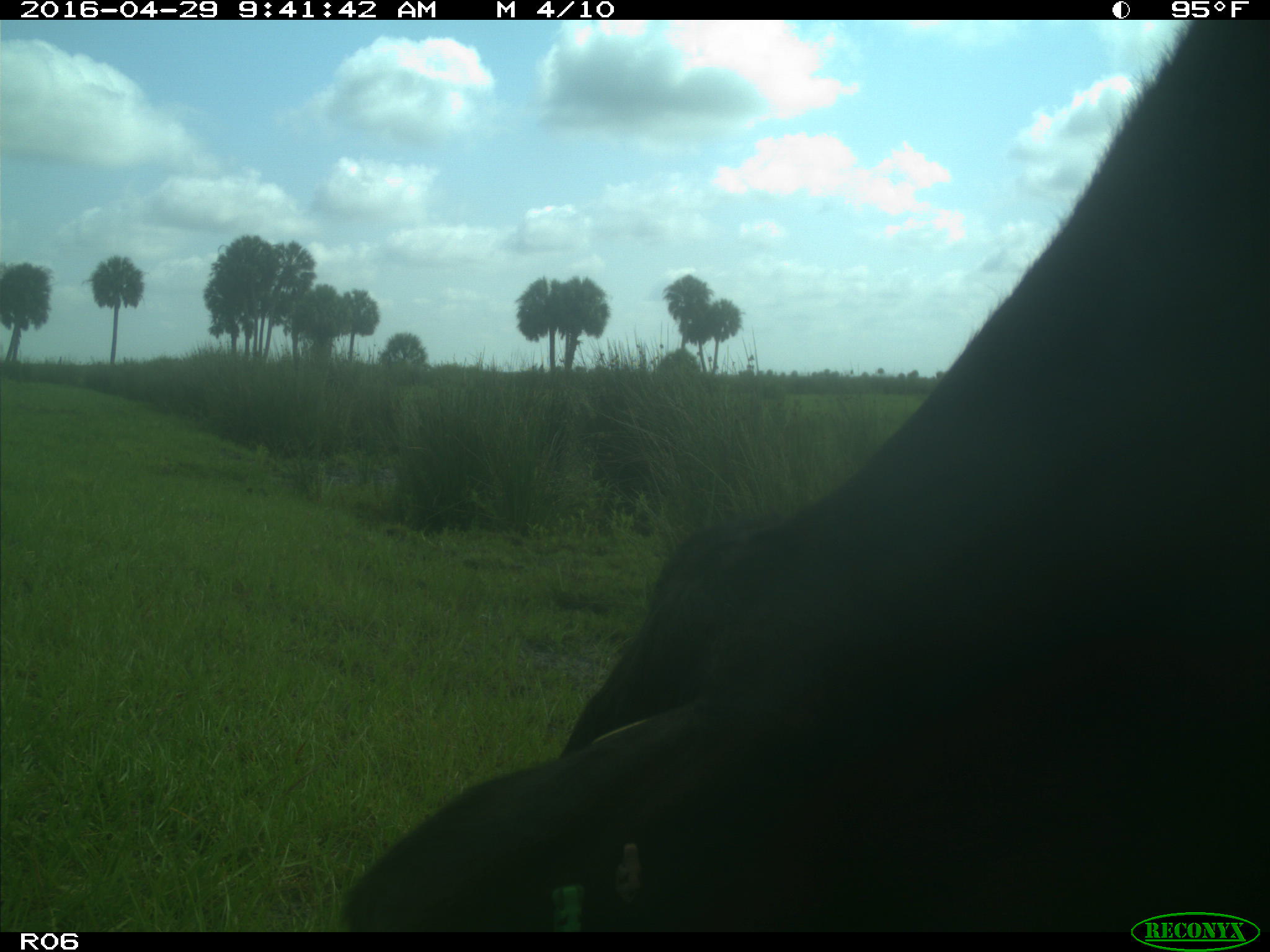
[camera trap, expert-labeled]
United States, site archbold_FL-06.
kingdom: Animalia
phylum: Chordata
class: Mammalia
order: Artiodactyla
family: Bovidae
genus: Bos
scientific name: Bos taurus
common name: domestic cow